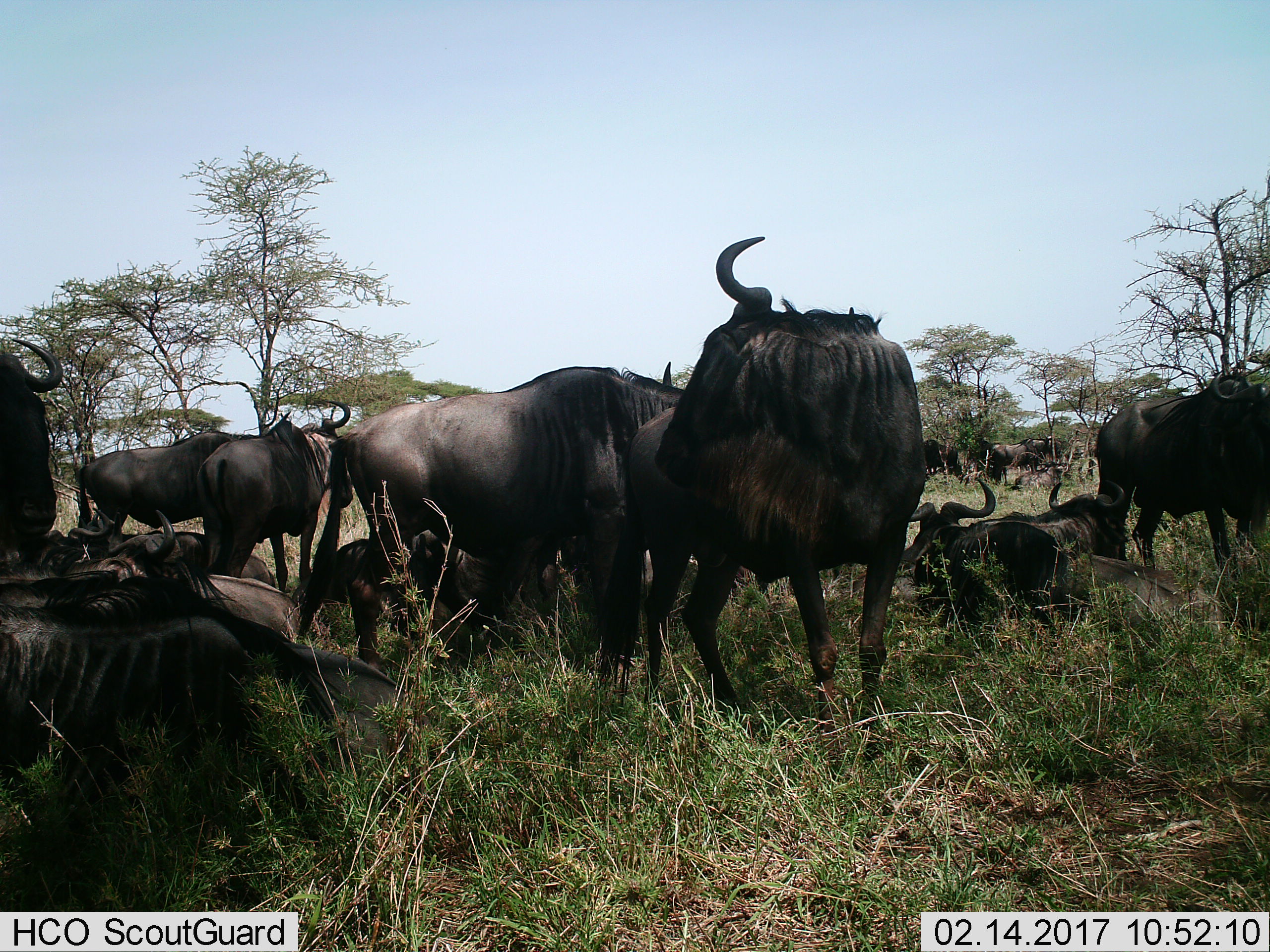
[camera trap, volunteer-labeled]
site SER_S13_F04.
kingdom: Animalia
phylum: Chordata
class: Mammalia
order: Artiodactyla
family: Bovidae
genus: Connochaetes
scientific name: Connochaetes taurinus taurinus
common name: blue wildebeest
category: wildebeestblue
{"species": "wildebeestblue (blue wildebeest) (Connochaetes taurinus taurinus)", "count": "11-50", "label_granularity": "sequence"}